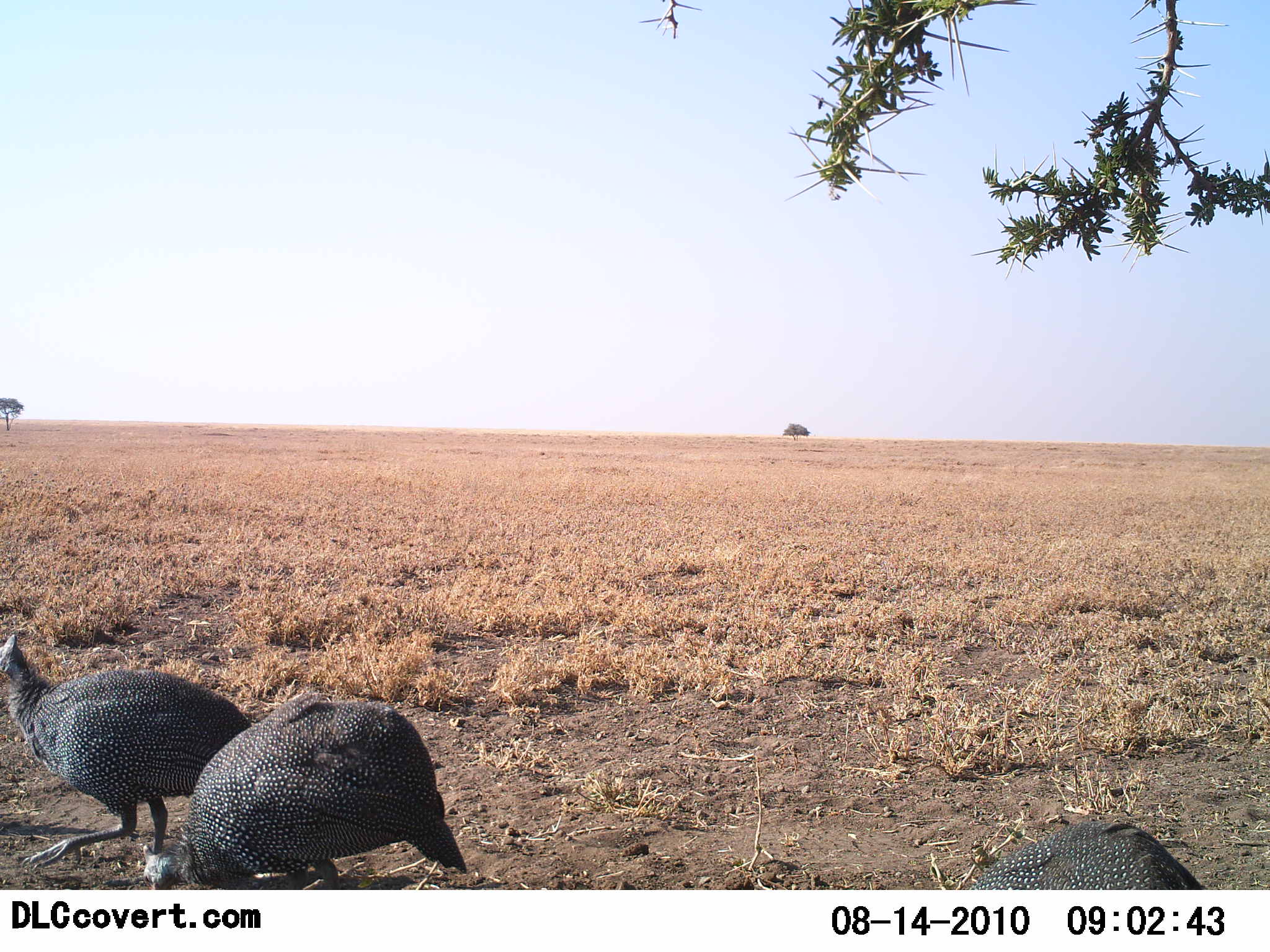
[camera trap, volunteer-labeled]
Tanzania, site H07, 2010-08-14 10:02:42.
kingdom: Animalia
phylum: Chordata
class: Aves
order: Galliformes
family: Numididae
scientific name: Numididae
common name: guinea fowl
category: guineafowl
Guineafowl (guinea fowl) (Numididae), count 3. Behavior (volunteer vote fractions): standing 27%, resting 0%, moving 36%, interacting 0%. Young present (vote fraction): 0%. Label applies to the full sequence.